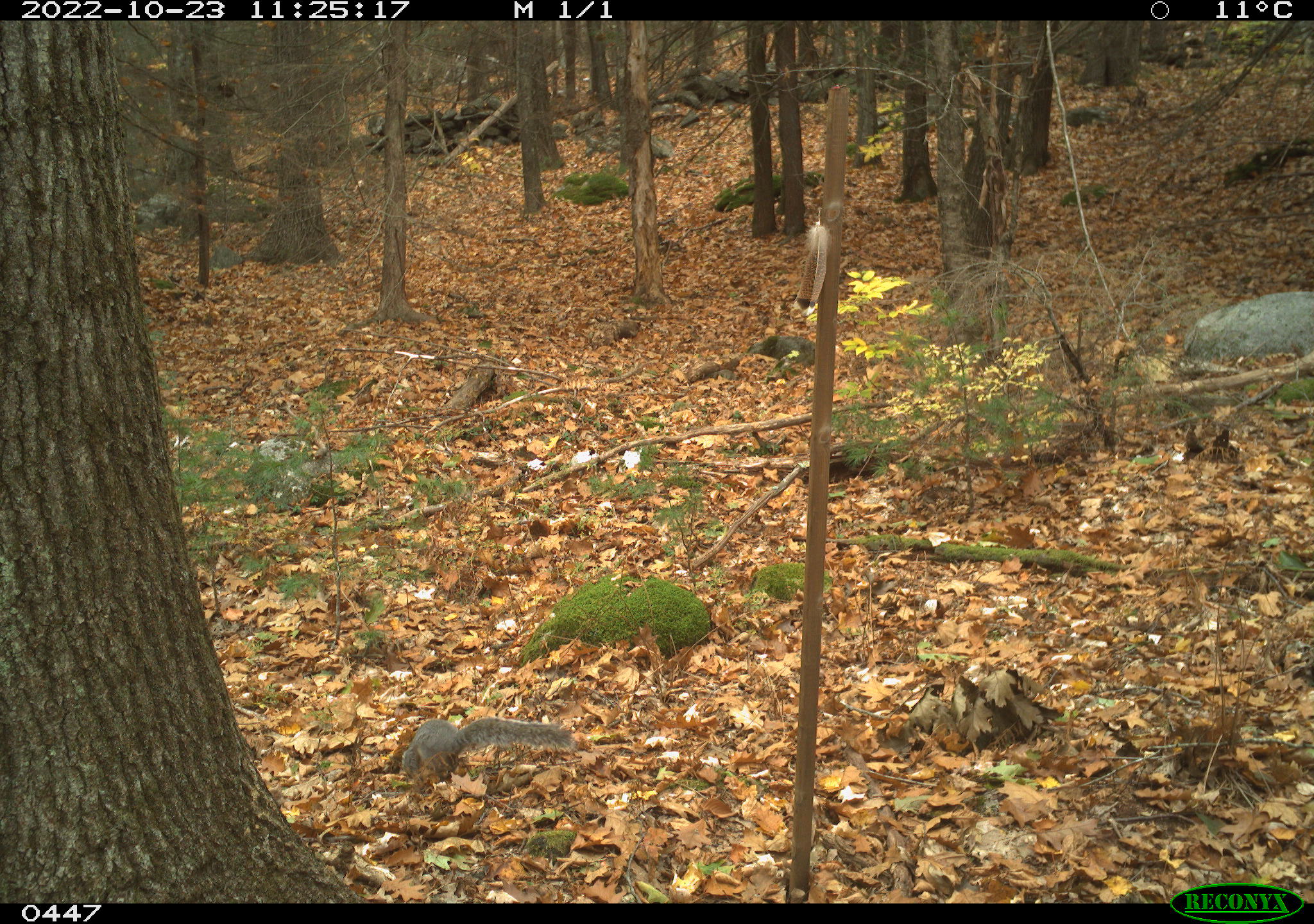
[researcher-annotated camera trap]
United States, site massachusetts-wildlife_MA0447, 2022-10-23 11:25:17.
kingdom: Animalia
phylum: Chordata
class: Mammalia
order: Rodentia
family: Sciuridae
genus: Sciurus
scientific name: Sciurus carolinensis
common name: gray squirrel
Gray squirrel (Sciurus carolinensis).